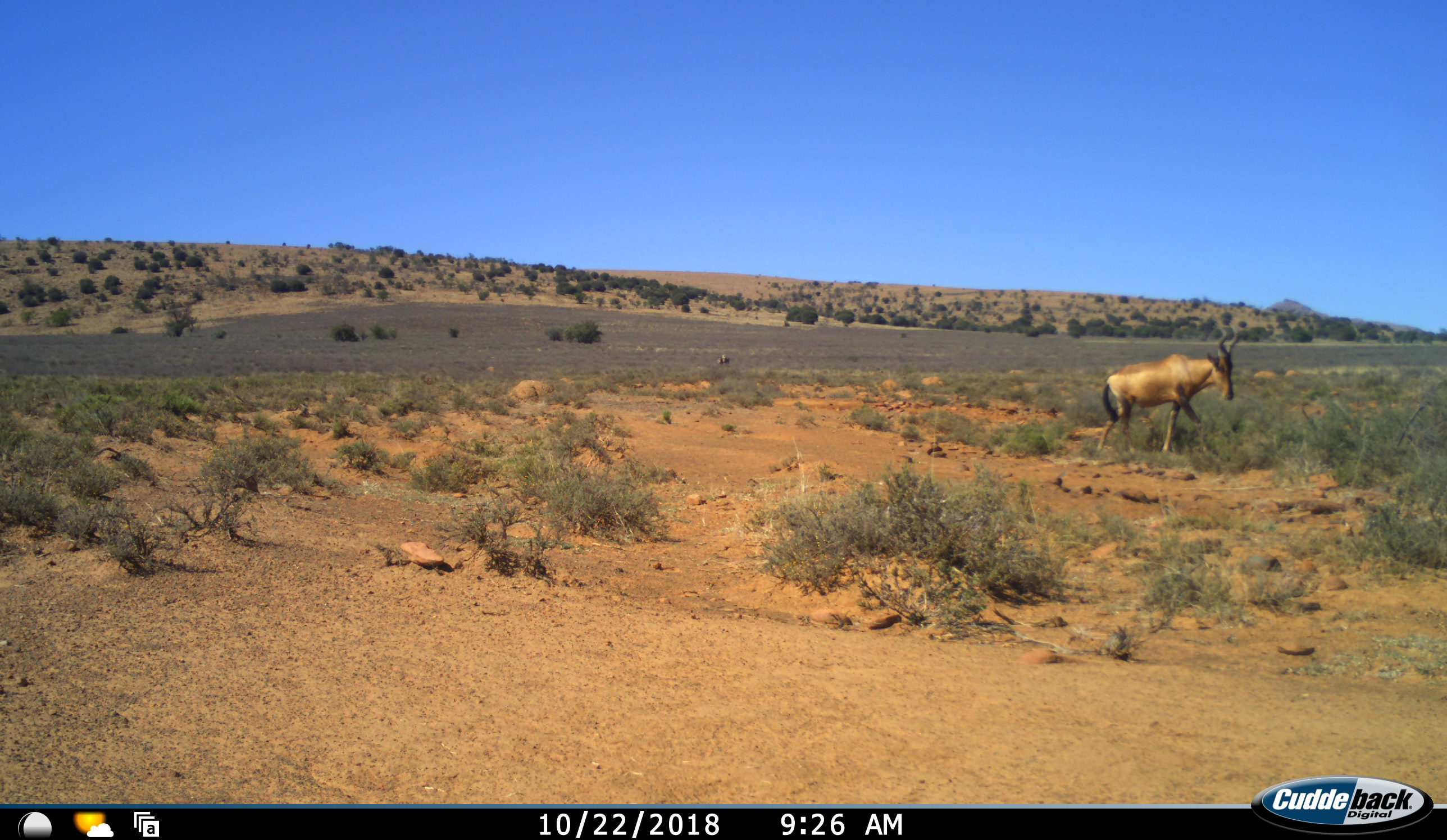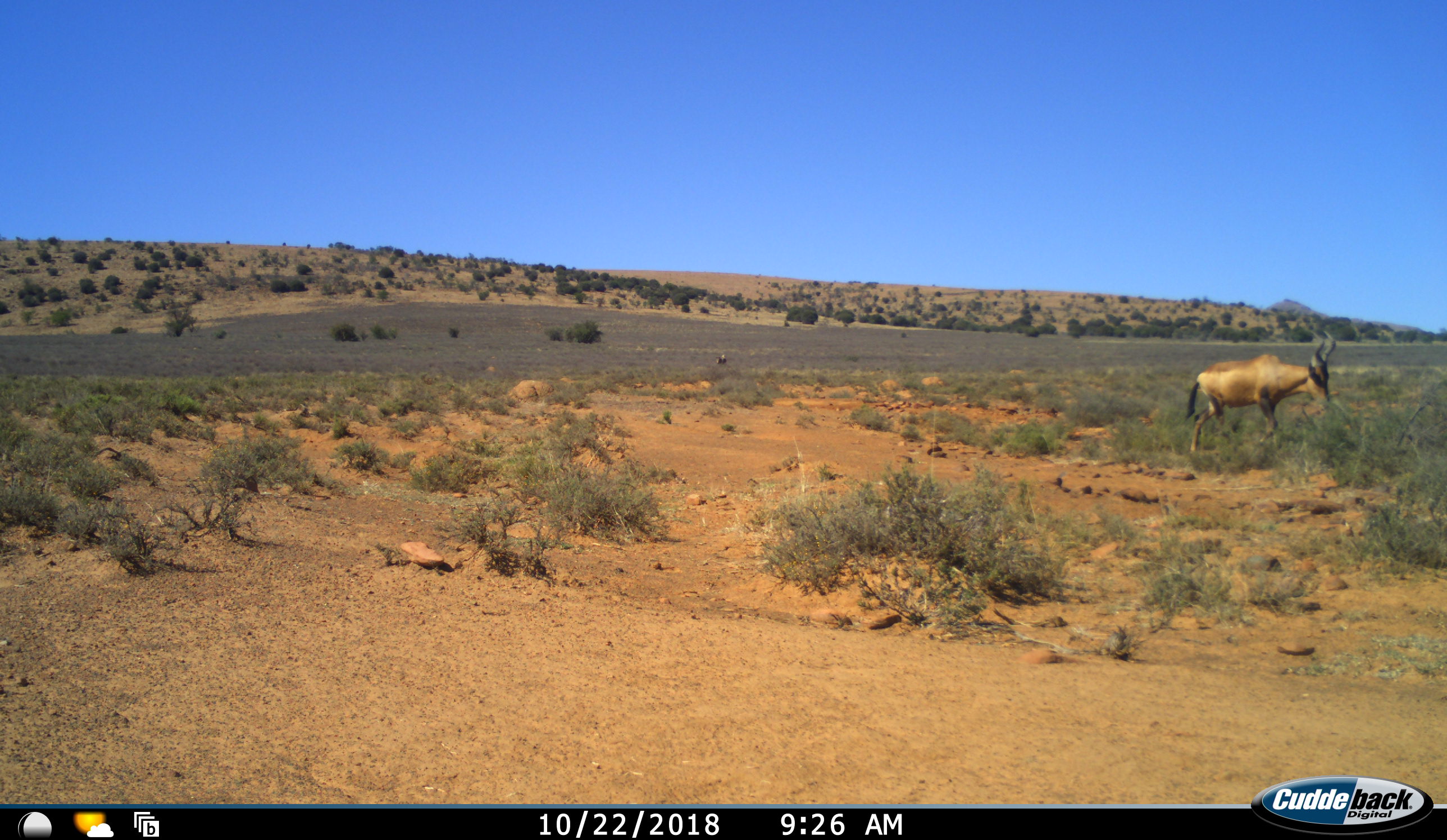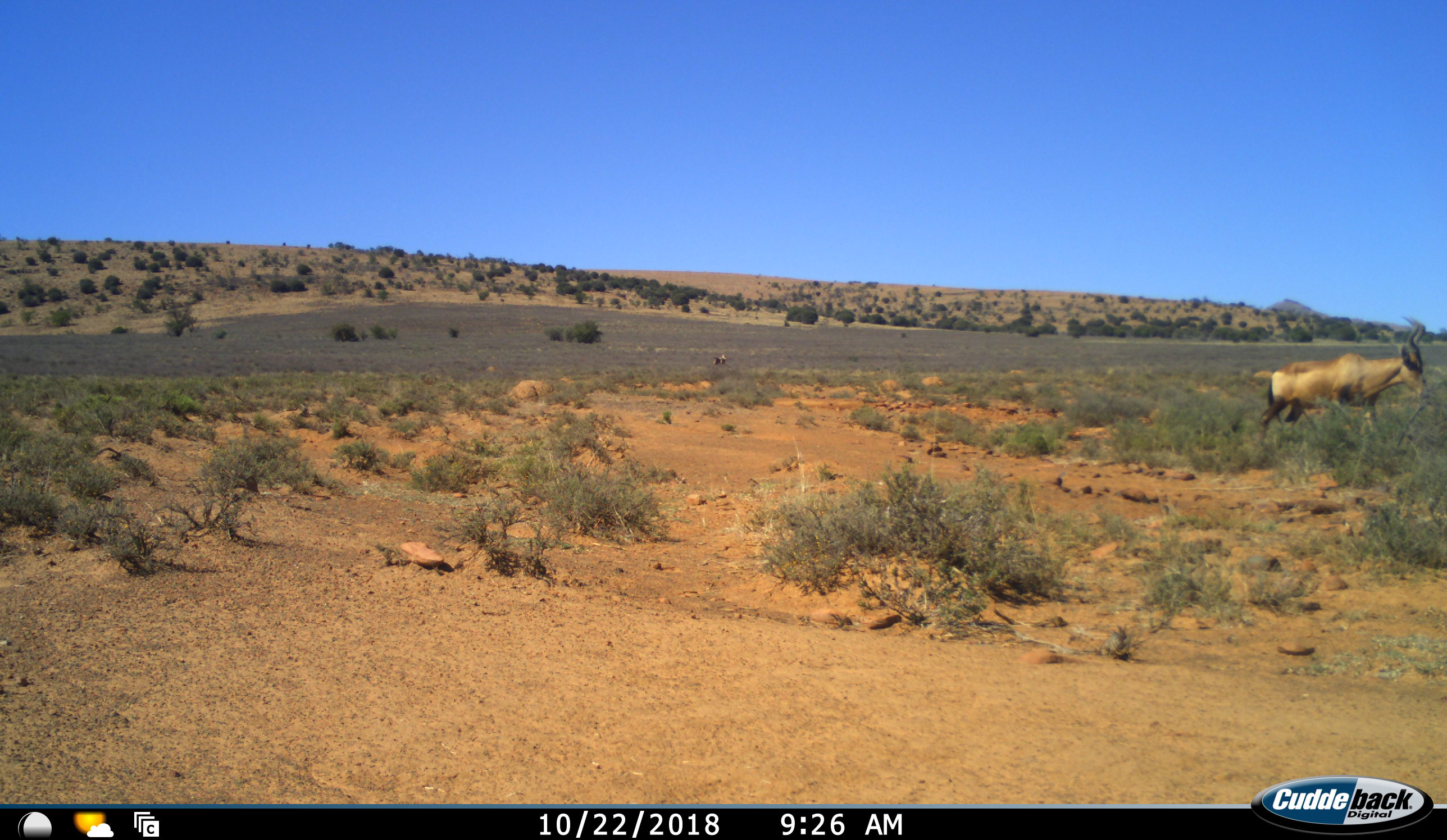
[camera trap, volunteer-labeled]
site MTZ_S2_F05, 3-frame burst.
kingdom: Animalia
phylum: Chordata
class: Mammalia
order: Artiodactyla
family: Bovidae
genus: Alcelaphus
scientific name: Alcelaphus buselaphus caama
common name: red hartebeest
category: hartebeestred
Hartebeestred (red hartebeest) (Alcelaphus buselaphus caama), count 1. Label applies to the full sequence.